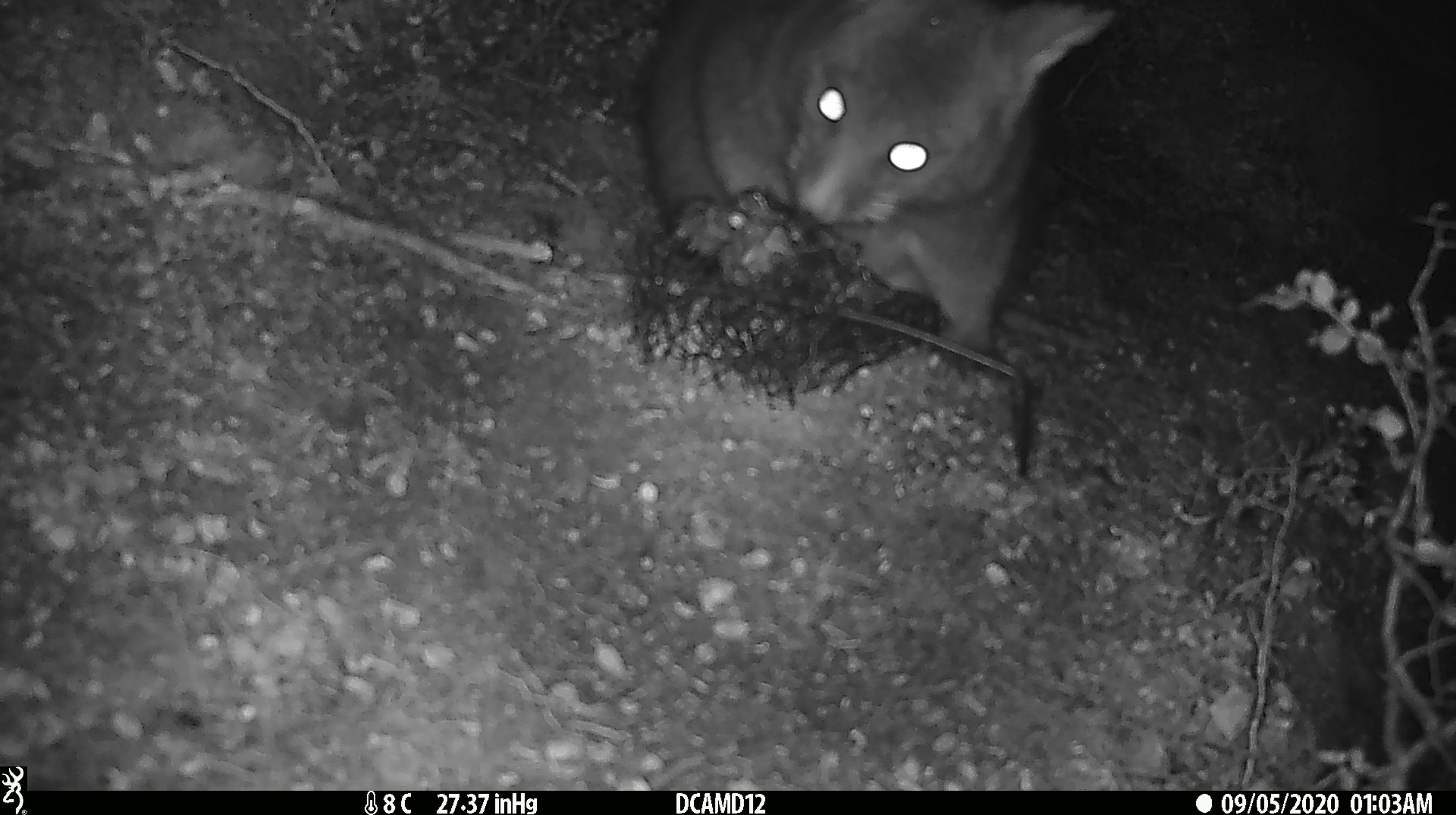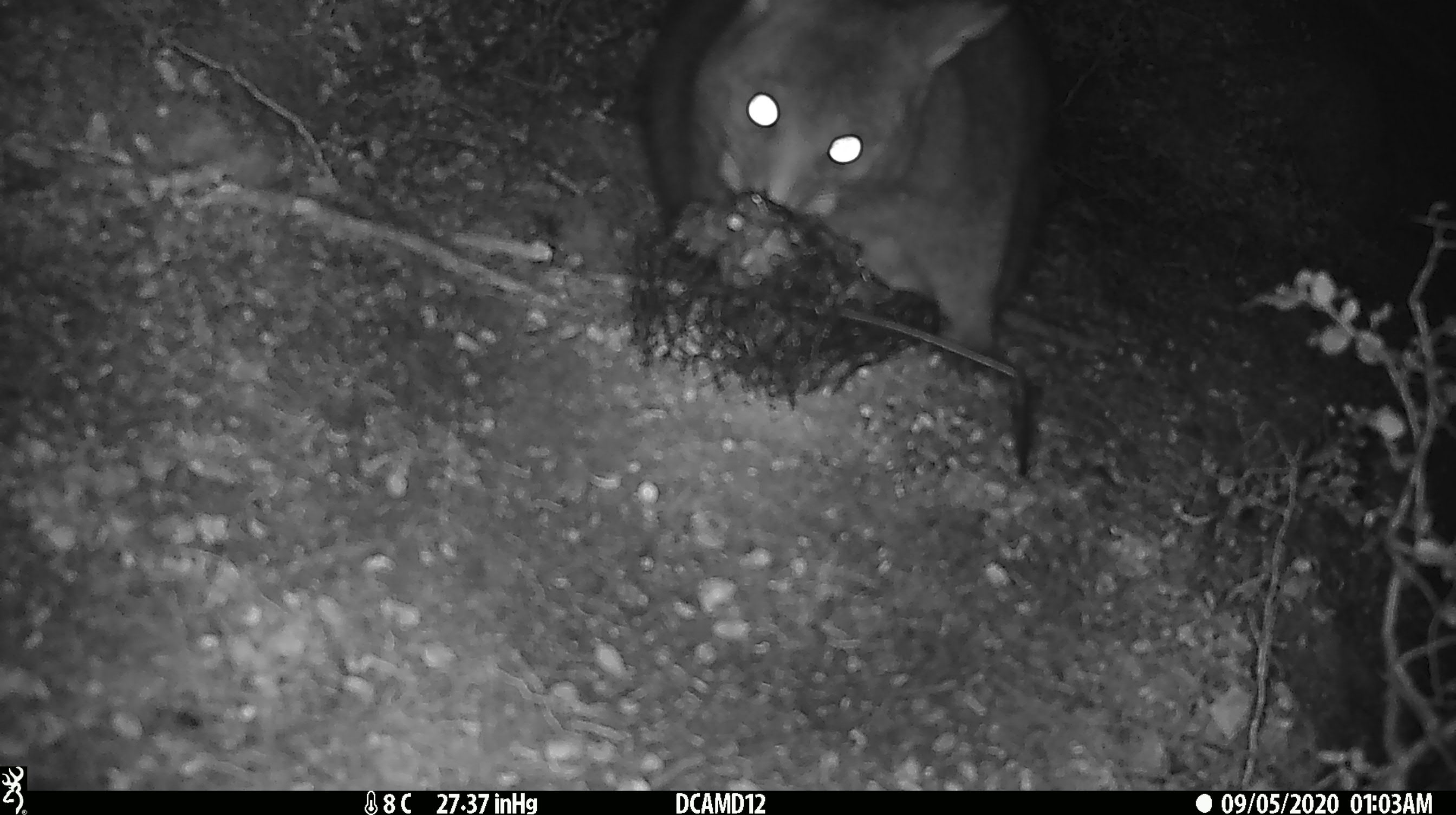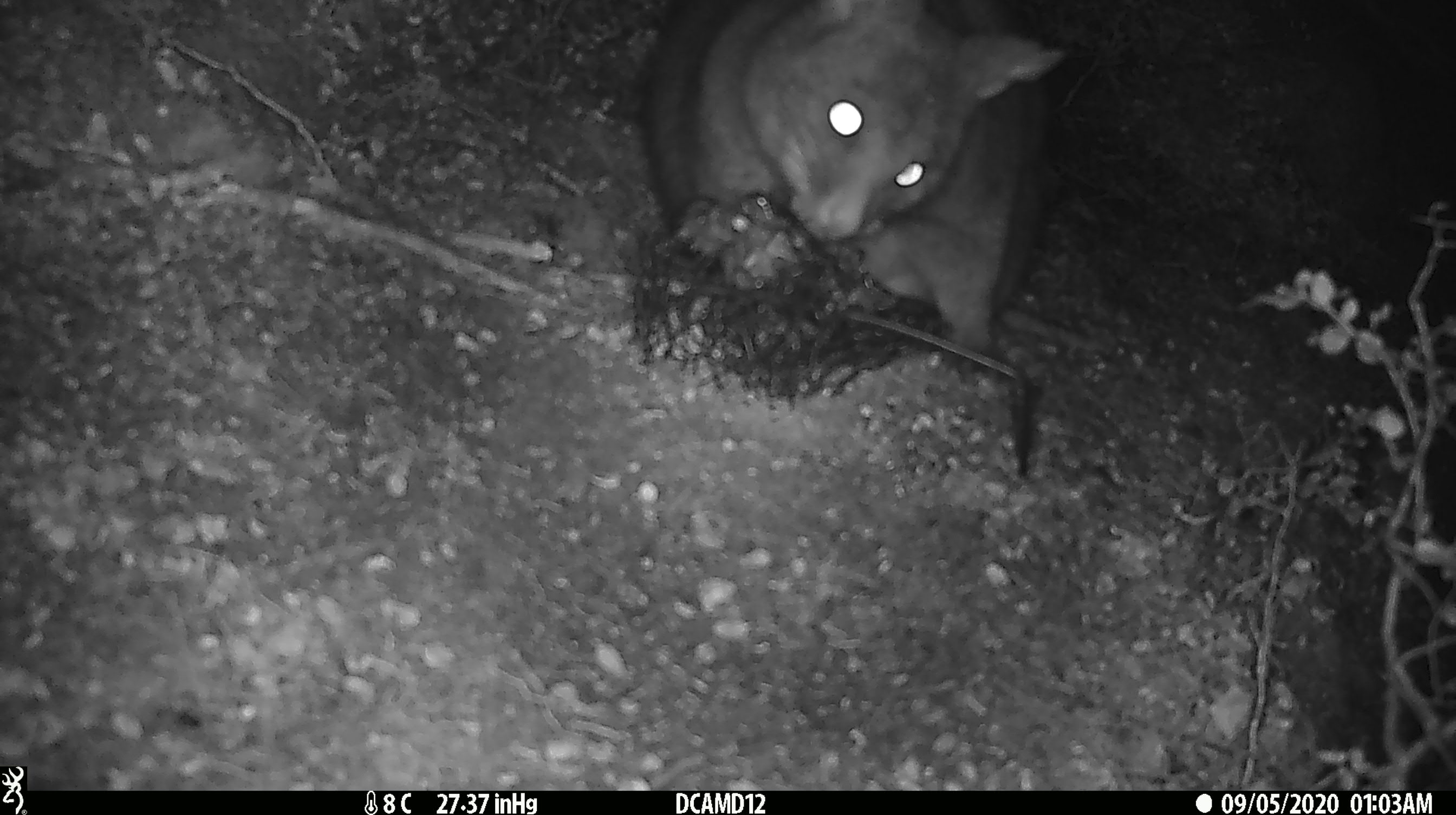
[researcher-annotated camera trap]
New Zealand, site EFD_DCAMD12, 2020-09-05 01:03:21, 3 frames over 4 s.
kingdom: Animalia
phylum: Chordata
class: Mammalia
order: Diprotodontia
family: Phalangeridae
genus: Trichosurus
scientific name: Trichosurus vulpecula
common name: common brushtail possum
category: possum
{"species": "possum (common brushtail possum) (Trichosurus vulpecula)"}